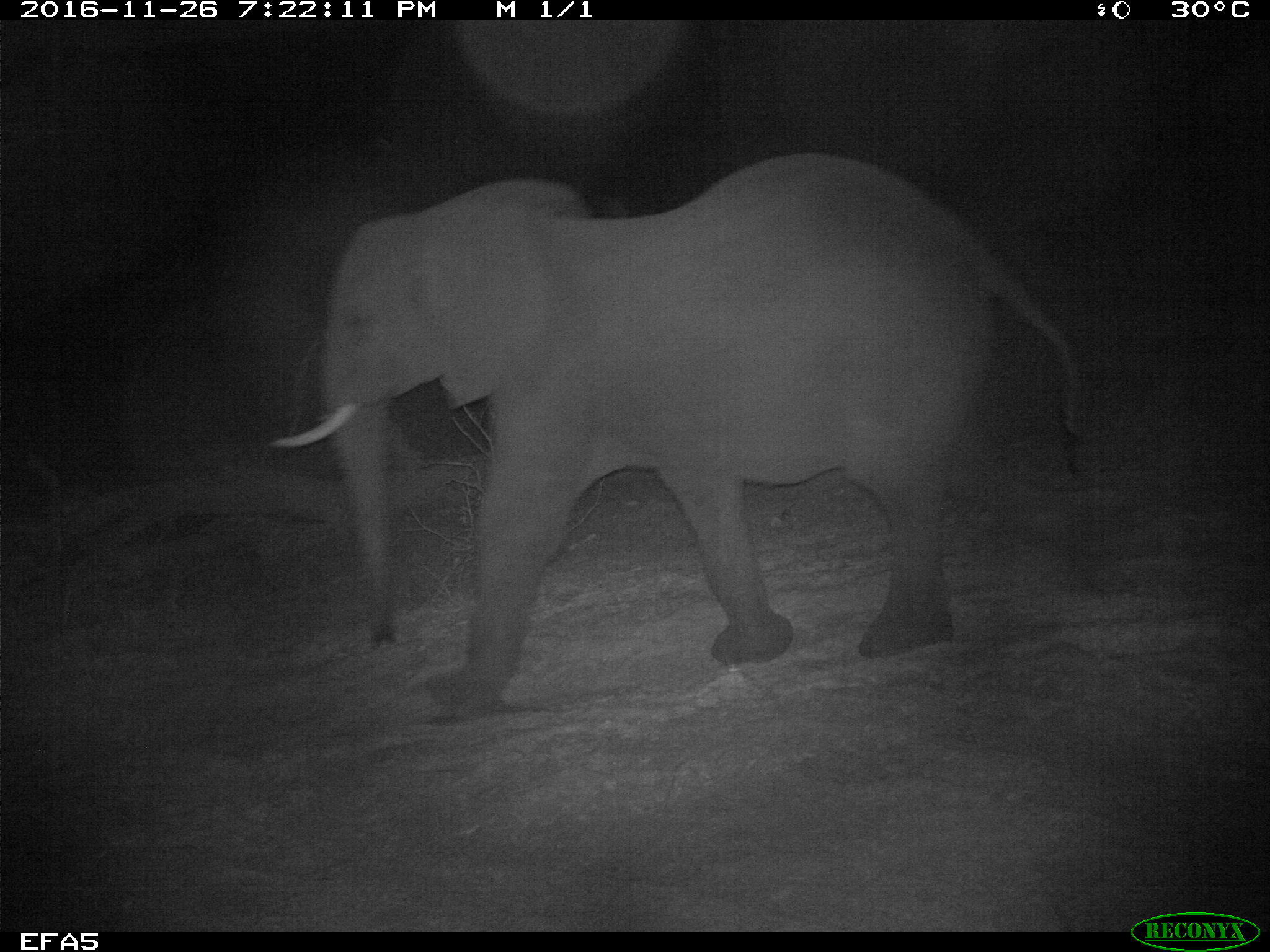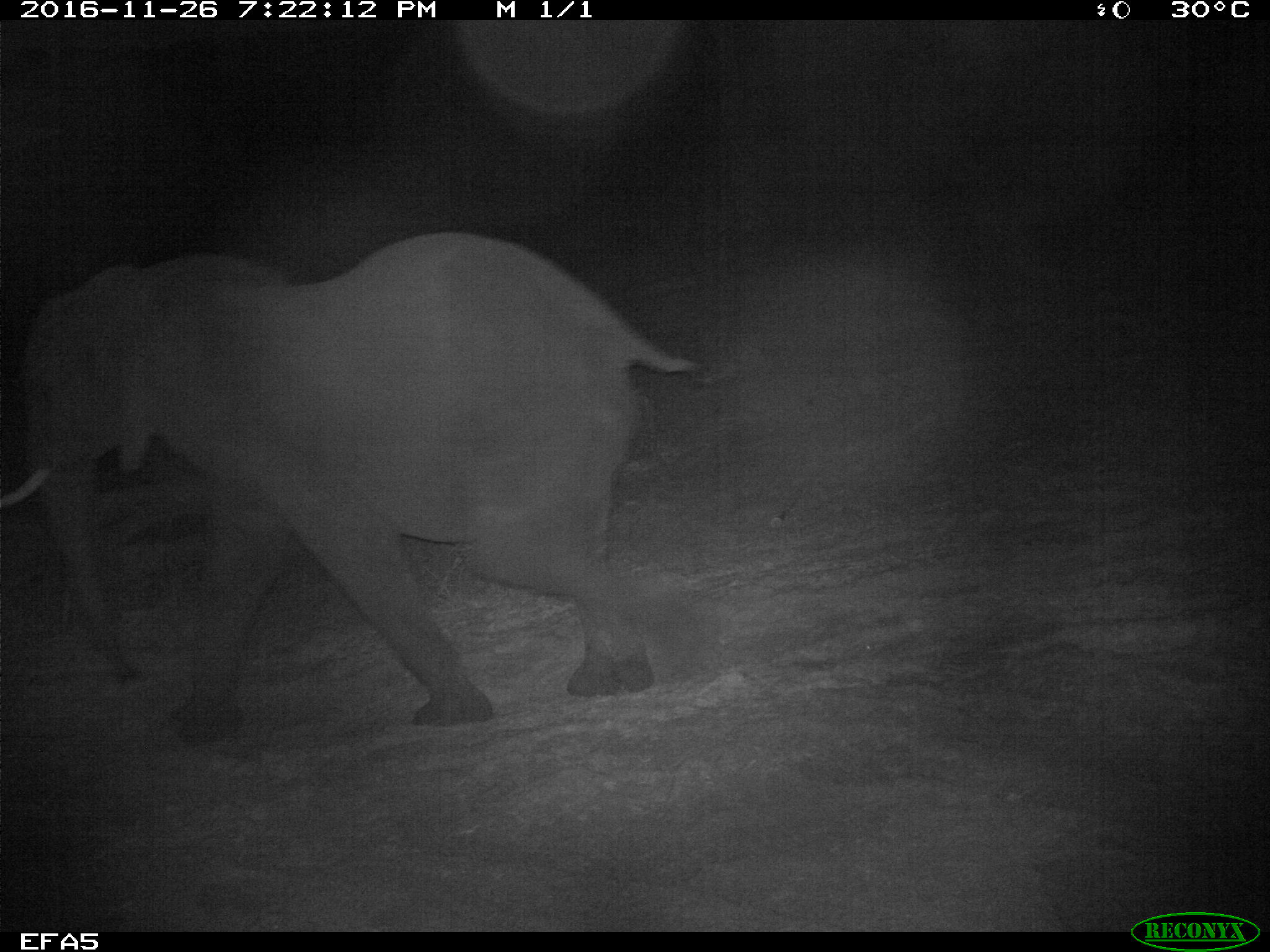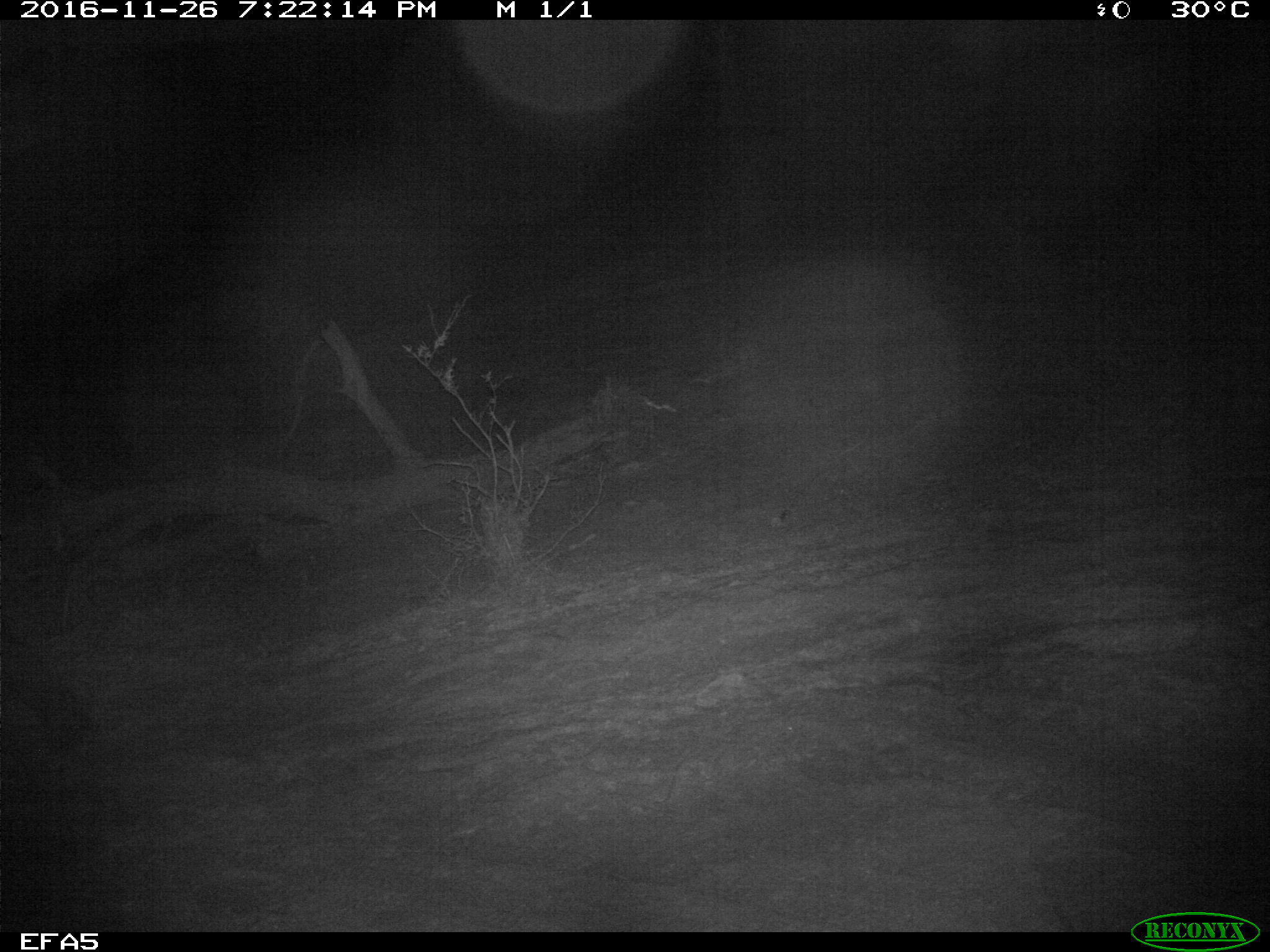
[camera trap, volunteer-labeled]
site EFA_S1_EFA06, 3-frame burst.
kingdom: Animalia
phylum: Chordata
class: Mammalia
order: Proboscidea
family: Elephantidae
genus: Loxodonta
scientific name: Loxodonta africana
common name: african bush elephant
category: elephant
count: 1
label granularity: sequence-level